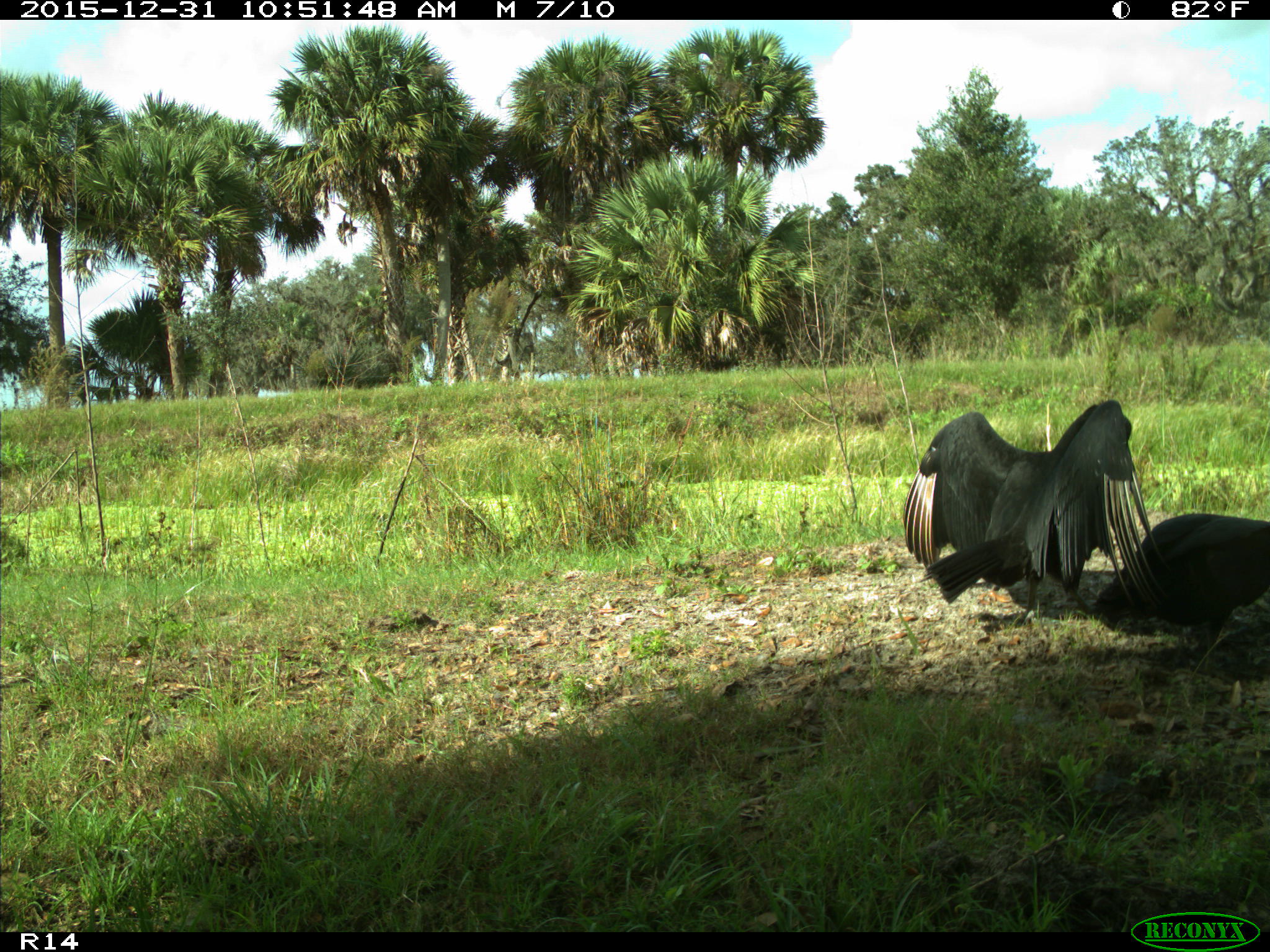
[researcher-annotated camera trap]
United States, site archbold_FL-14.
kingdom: Animalia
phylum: Chordata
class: Aves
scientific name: Aves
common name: birds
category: unidentified bird